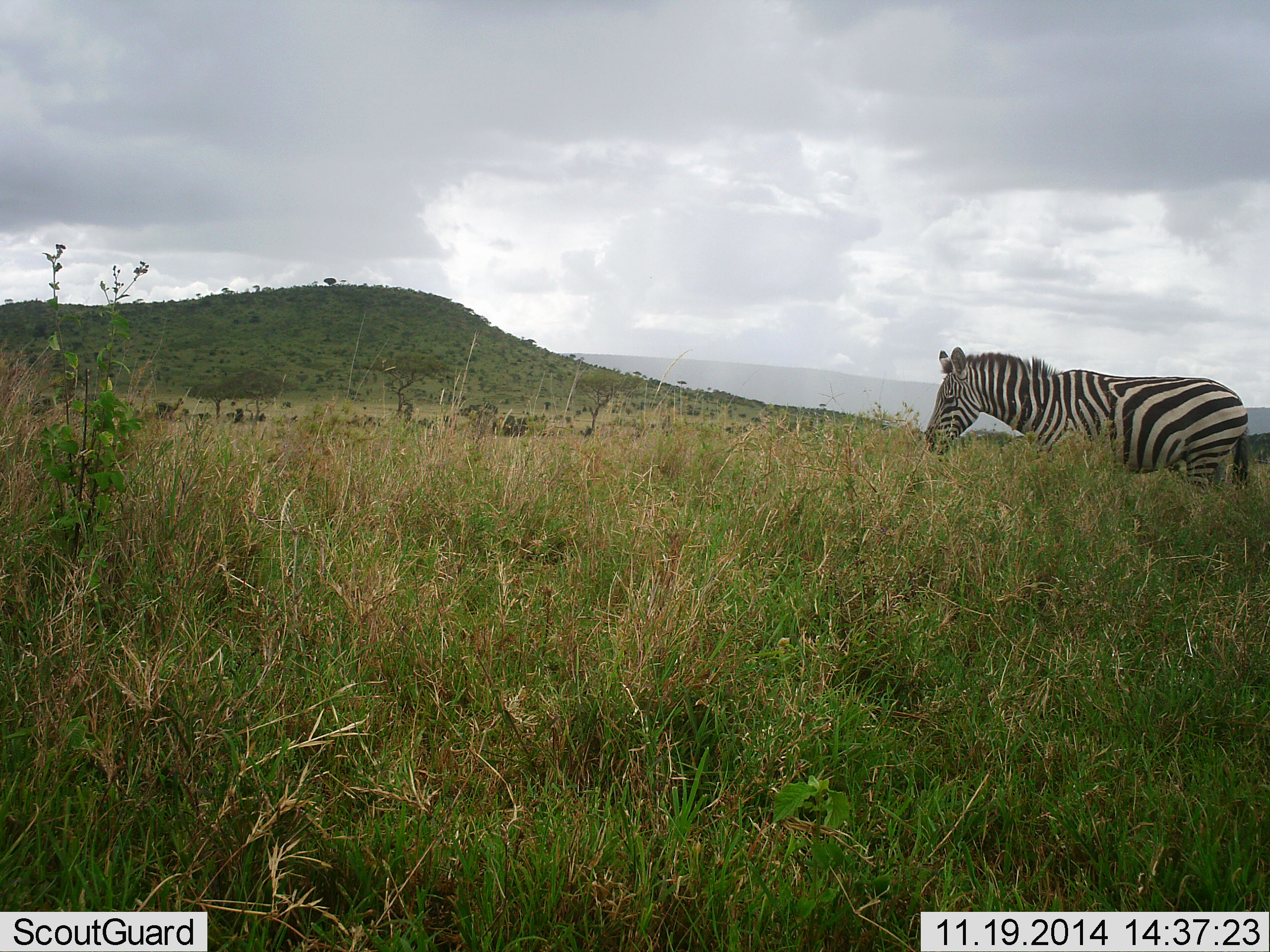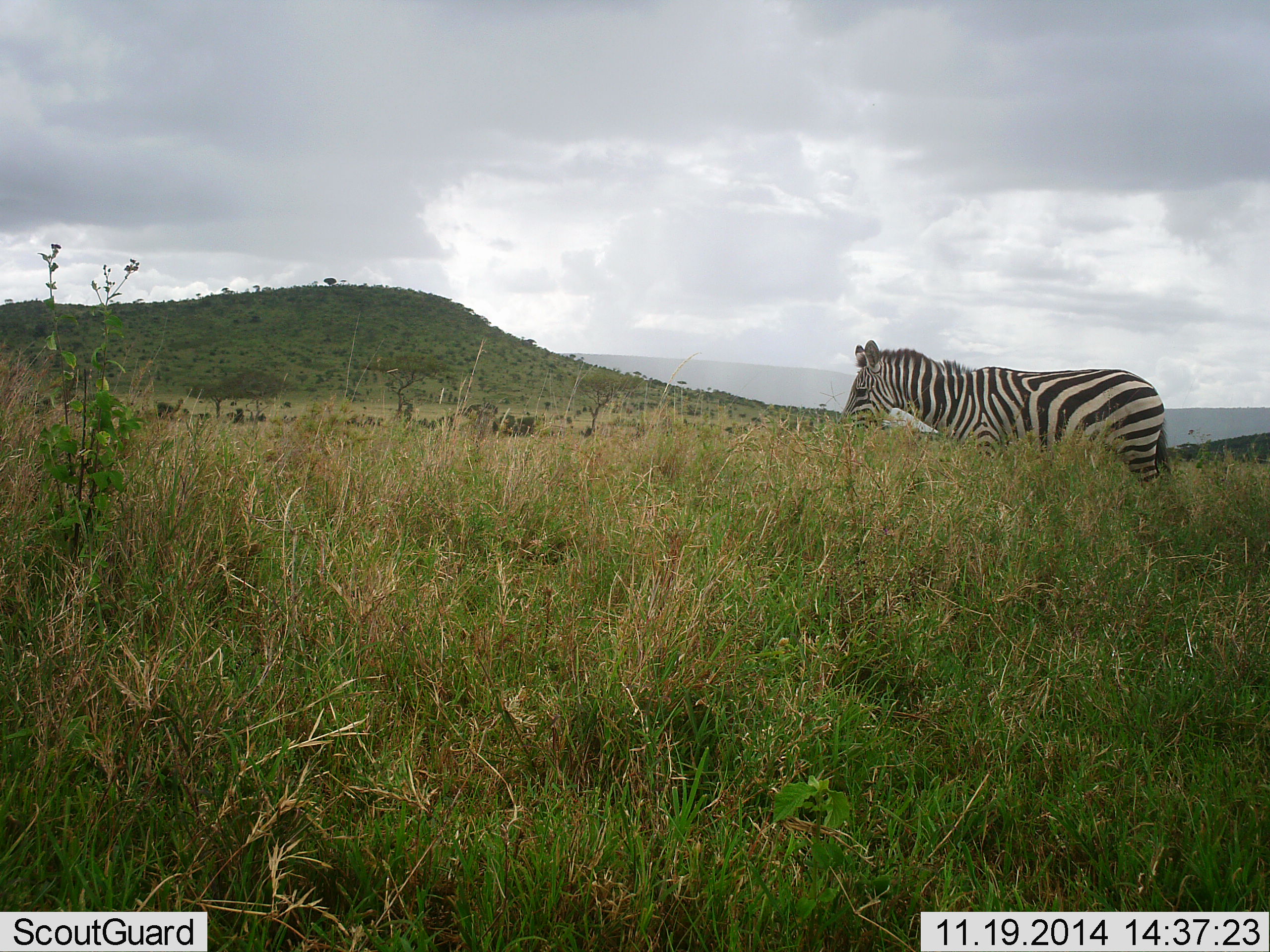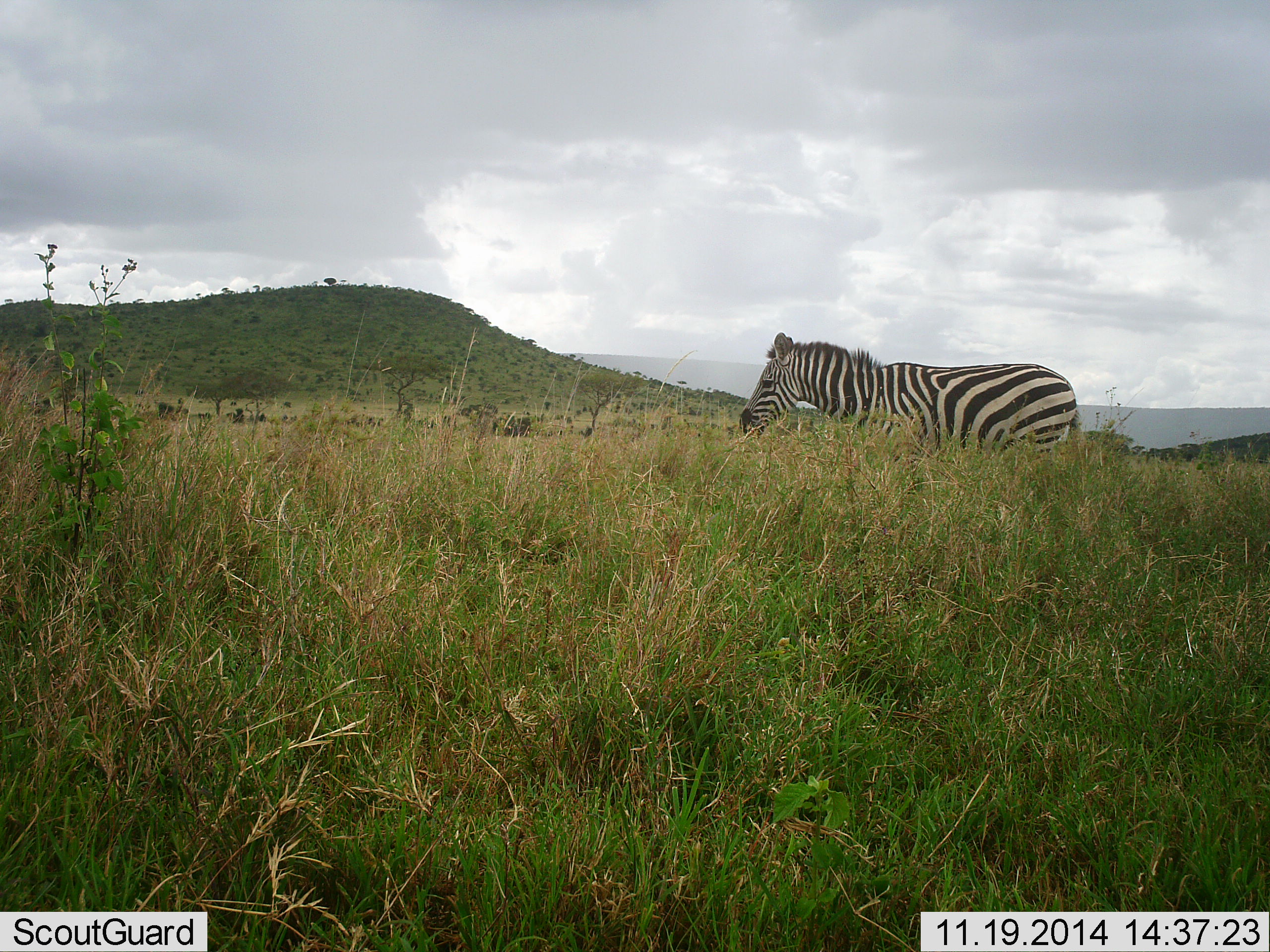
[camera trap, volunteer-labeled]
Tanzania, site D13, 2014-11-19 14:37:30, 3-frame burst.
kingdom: Animalia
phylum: Chordata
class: Mammalia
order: Perissodactyla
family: Equidae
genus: Equus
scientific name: Equus quagga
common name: plains zebra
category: zebra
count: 1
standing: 11%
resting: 0%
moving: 100%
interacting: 0%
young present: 0%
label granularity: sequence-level